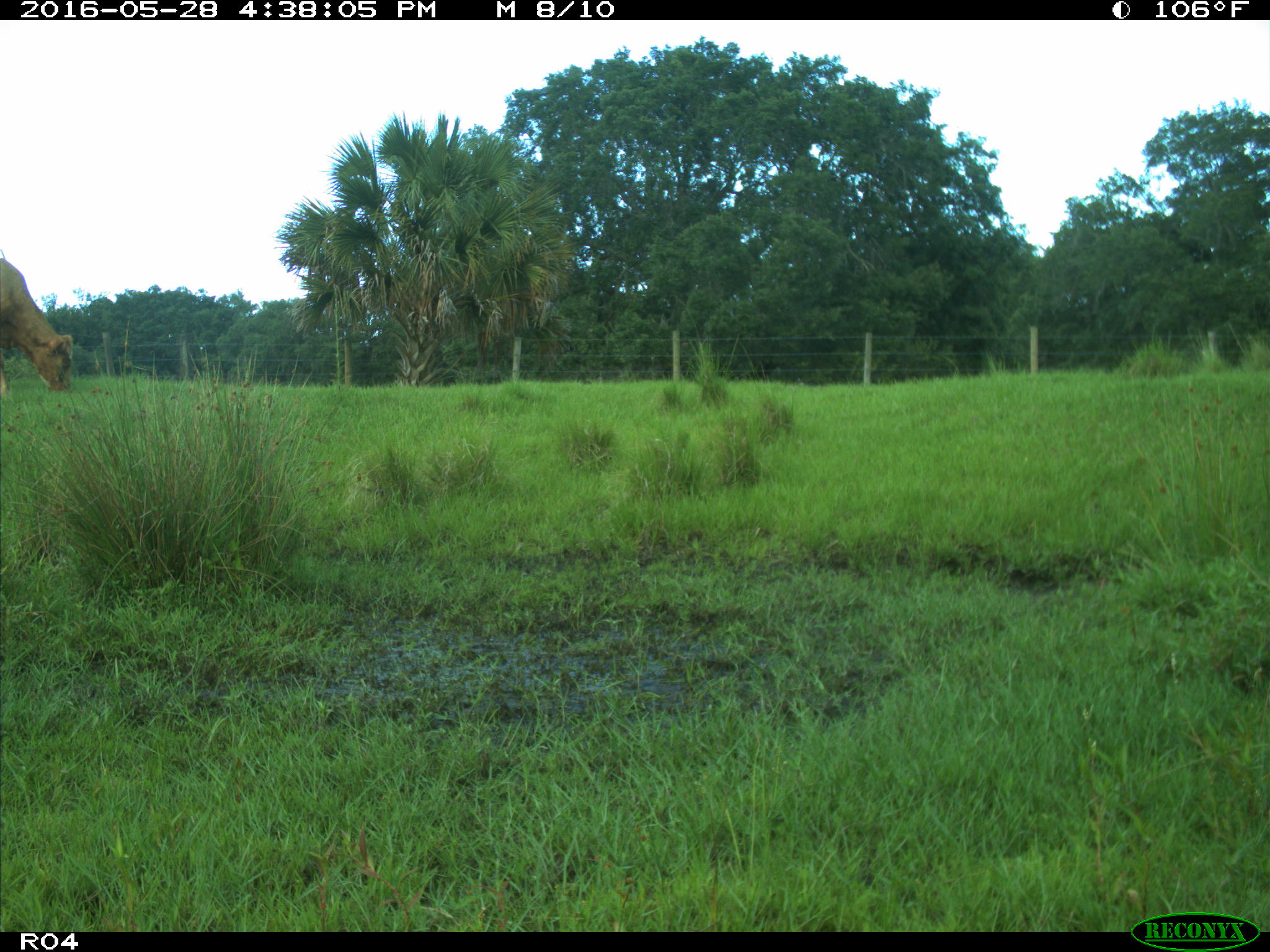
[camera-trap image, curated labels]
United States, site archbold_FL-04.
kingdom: Animalia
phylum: Chordata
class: Mammalia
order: Artiodactyla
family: Bovidae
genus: Bos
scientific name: Bos taurus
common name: domestic cow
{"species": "Bos taurus (domestic cow)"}